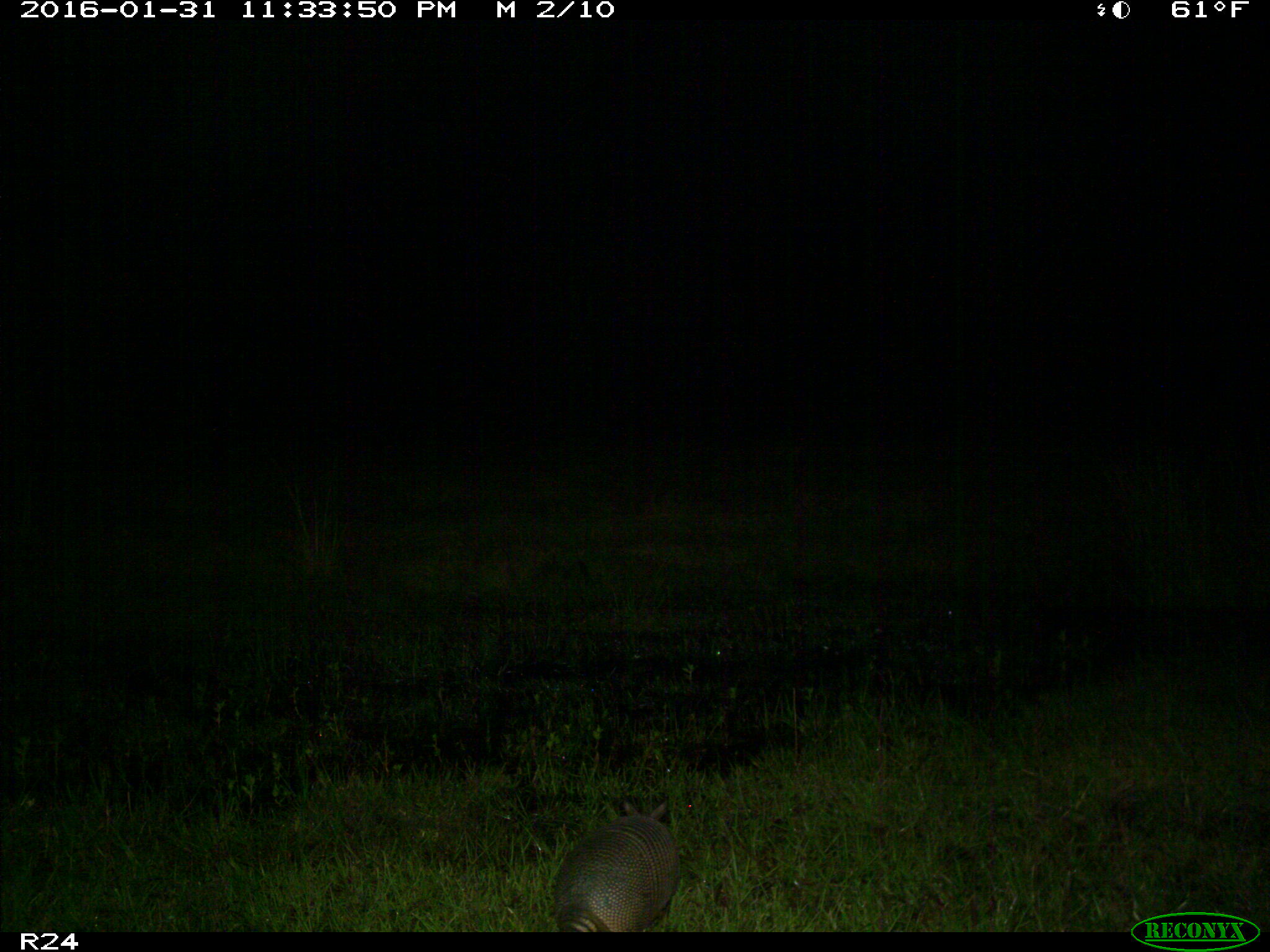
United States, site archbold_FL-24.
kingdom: Animalia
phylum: Chordata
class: Mammalia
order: Cingulata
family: Dasypodidae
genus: Dasypus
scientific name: Dasypus novemcinctus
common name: nine-banded armadillo